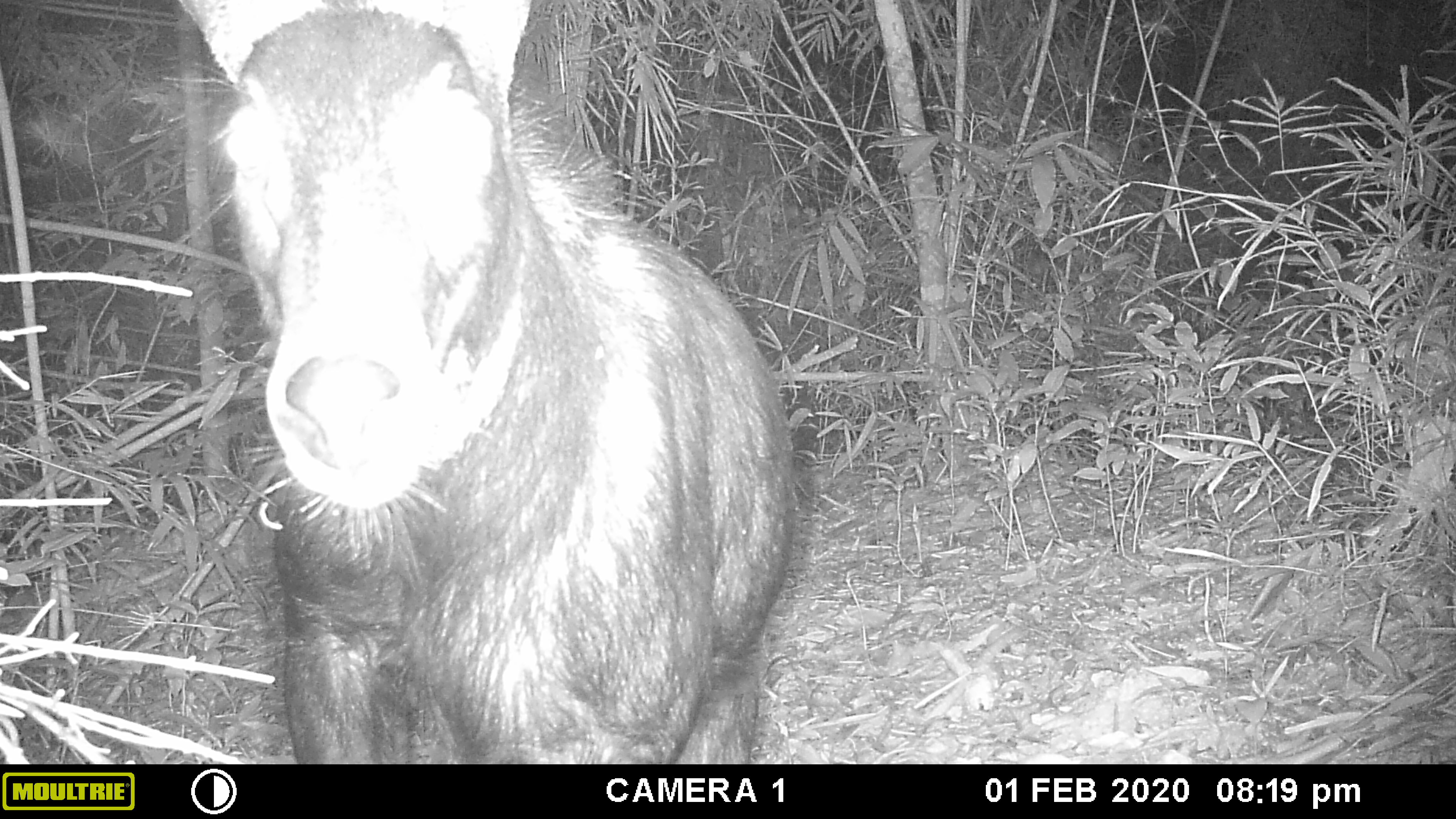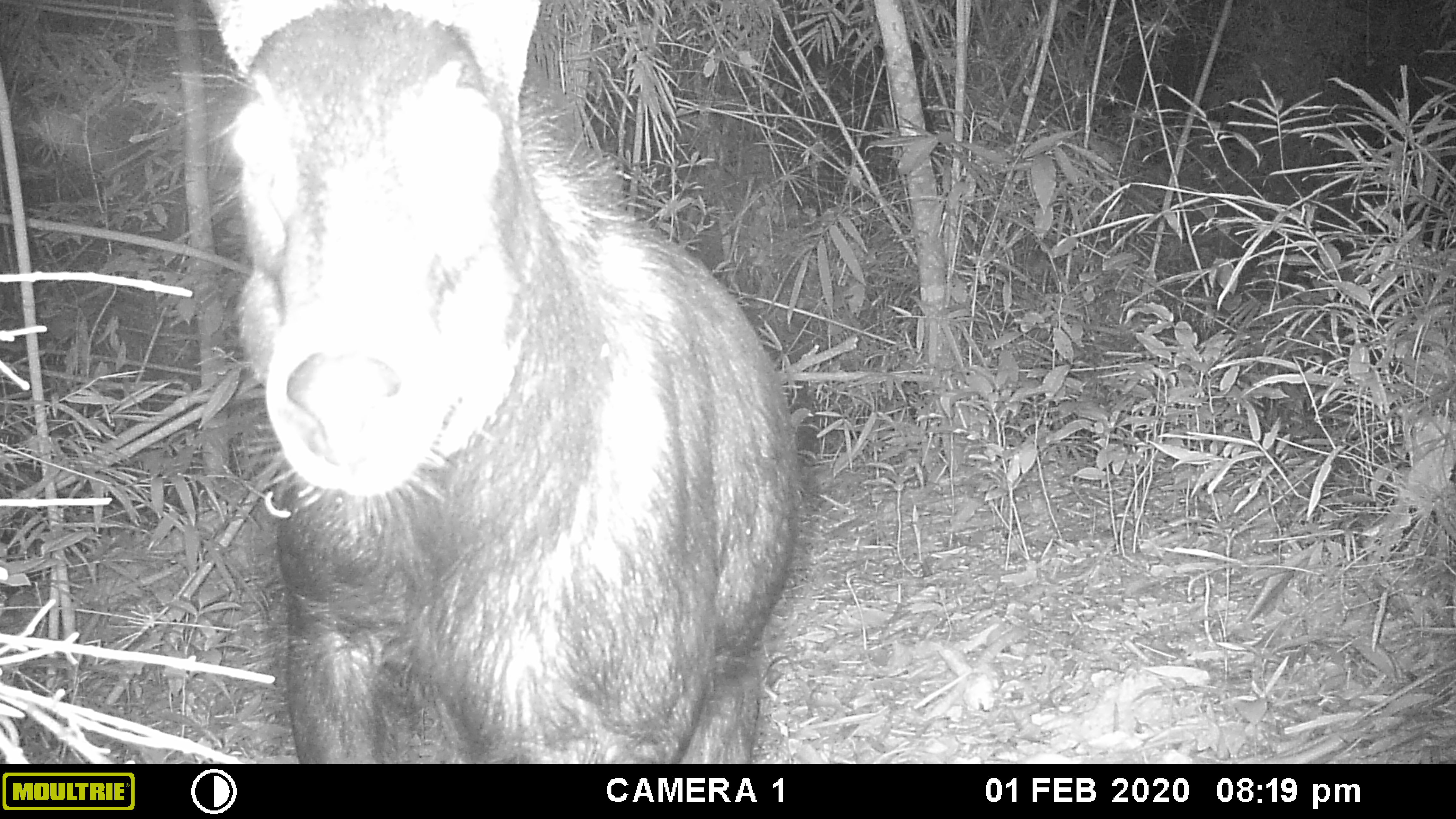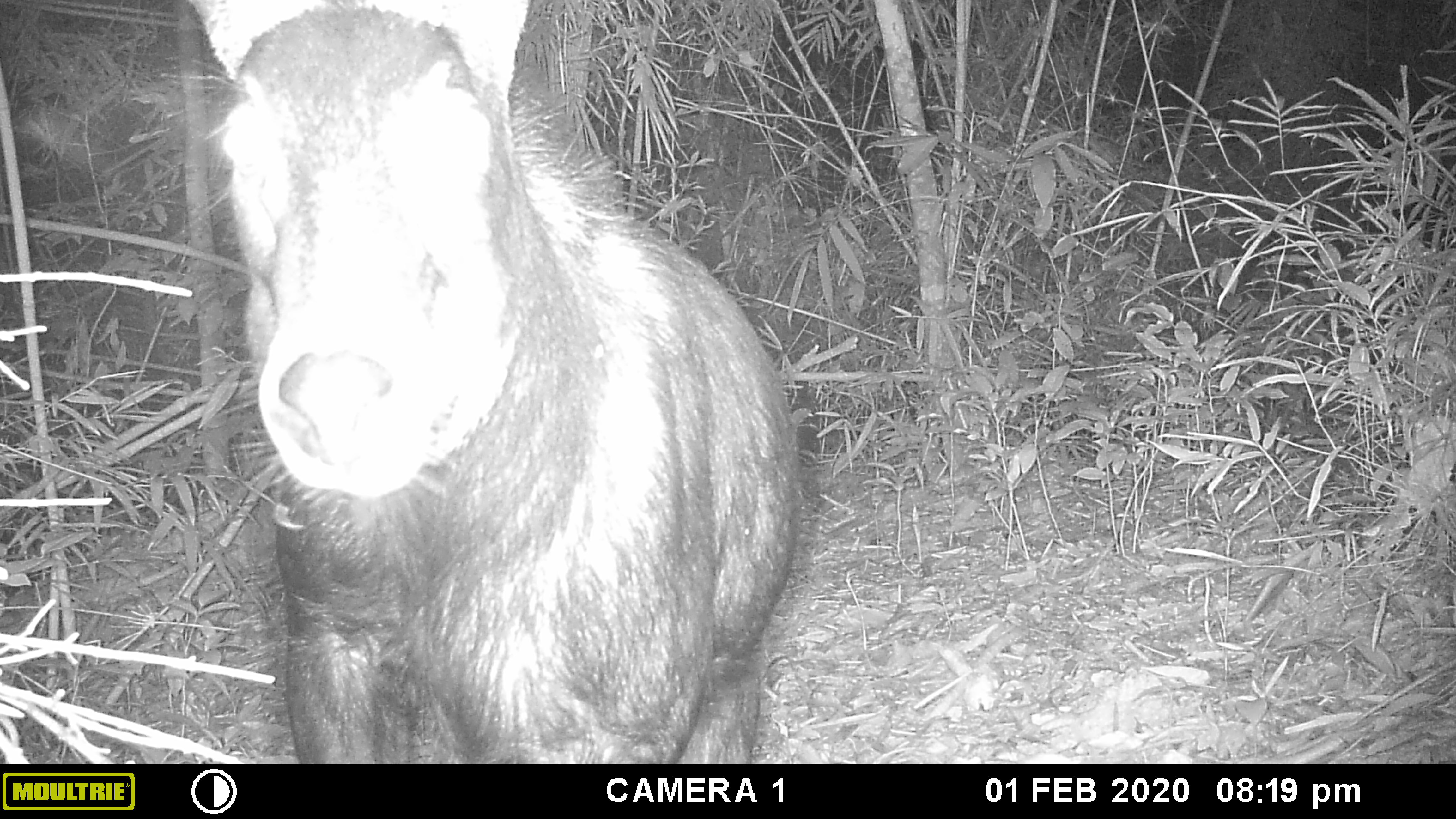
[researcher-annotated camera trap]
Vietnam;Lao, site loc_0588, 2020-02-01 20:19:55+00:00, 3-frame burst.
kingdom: Animalia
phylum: Chordata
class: Mammalia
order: Artiodactyla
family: Bovidae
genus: Capricornis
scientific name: Capricornis sumatraensis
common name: chinese serow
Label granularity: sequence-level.